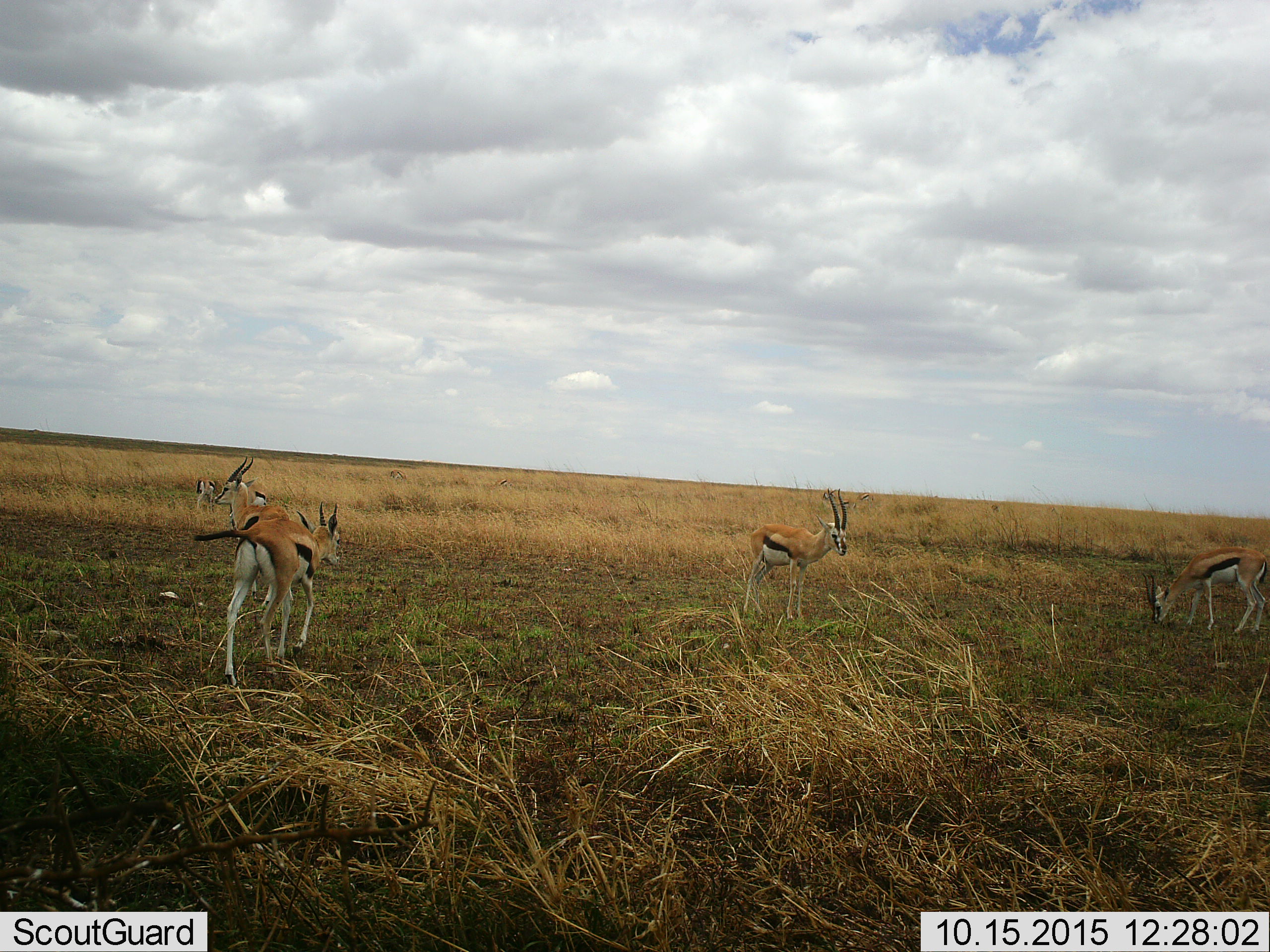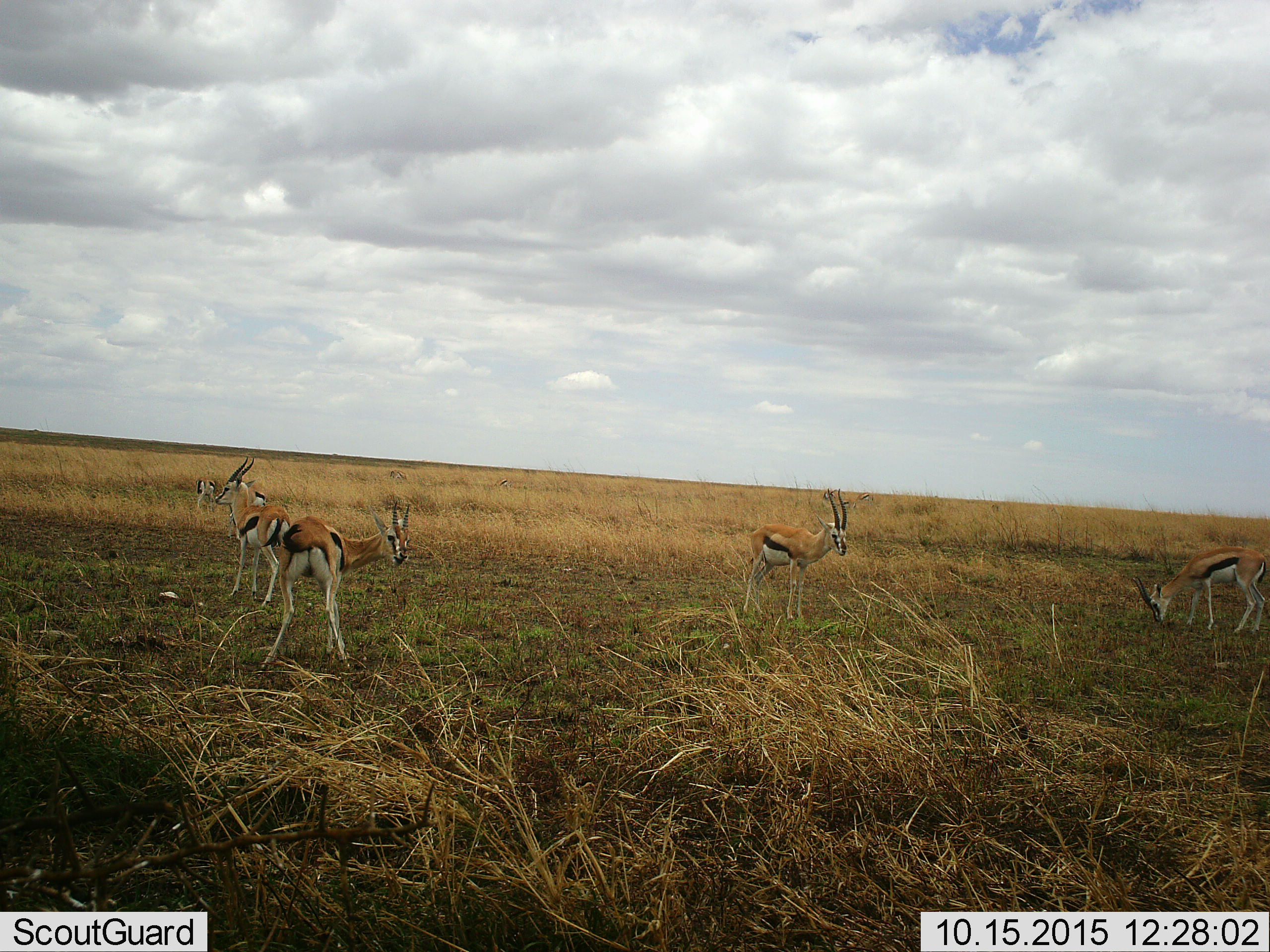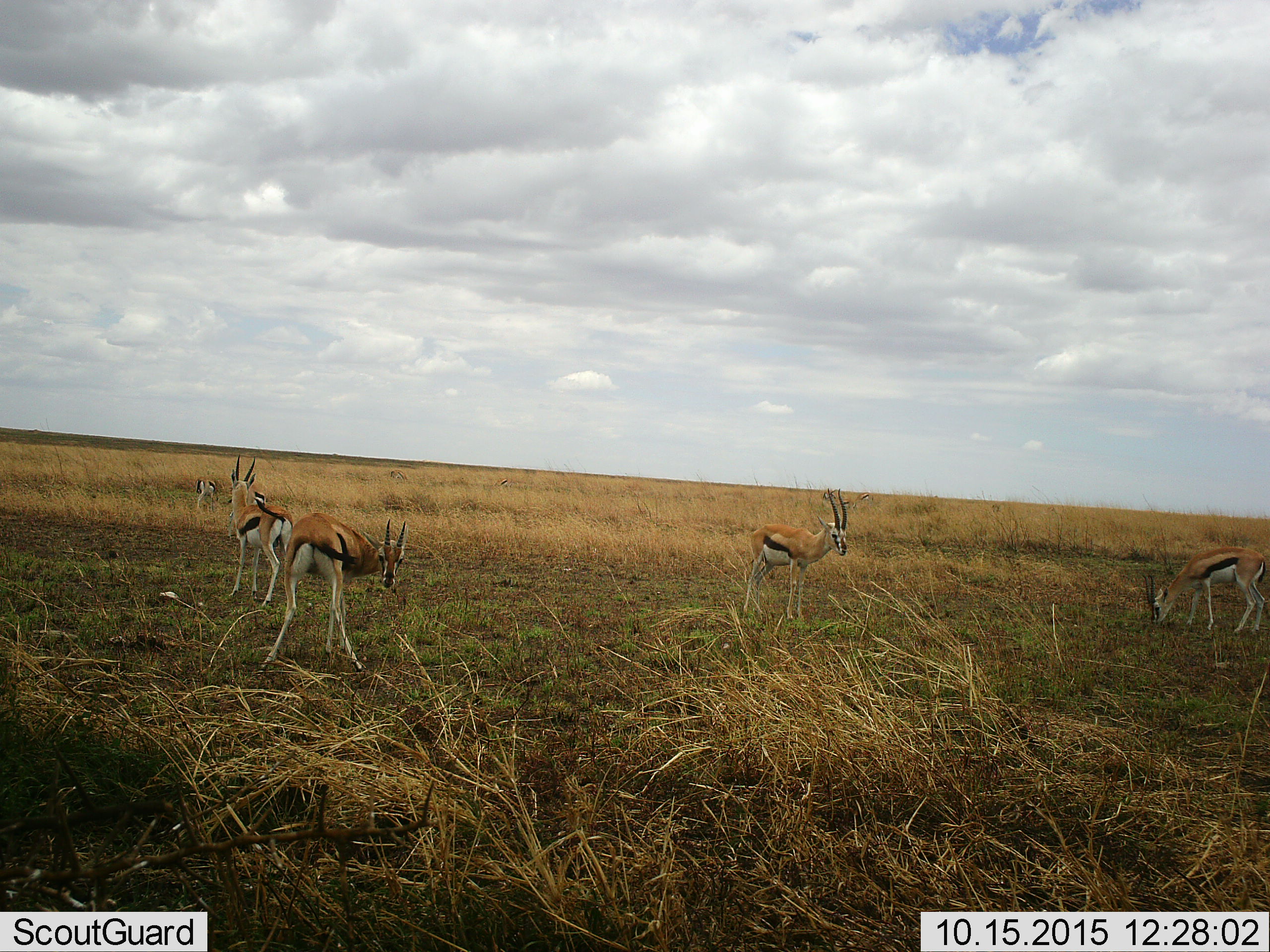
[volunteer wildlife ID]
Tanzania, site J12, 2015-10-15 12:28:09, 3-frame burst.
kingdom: Animalia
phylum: Chordata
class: Mammalia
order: Artiodactyla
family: Bovidae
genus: Eudorcas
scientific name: Eudorcas thomsonii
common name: thomson's gazelle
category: gazellethomsons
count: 6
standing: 100%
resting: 14%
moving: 86%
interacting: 0%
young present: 0%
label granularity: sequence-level